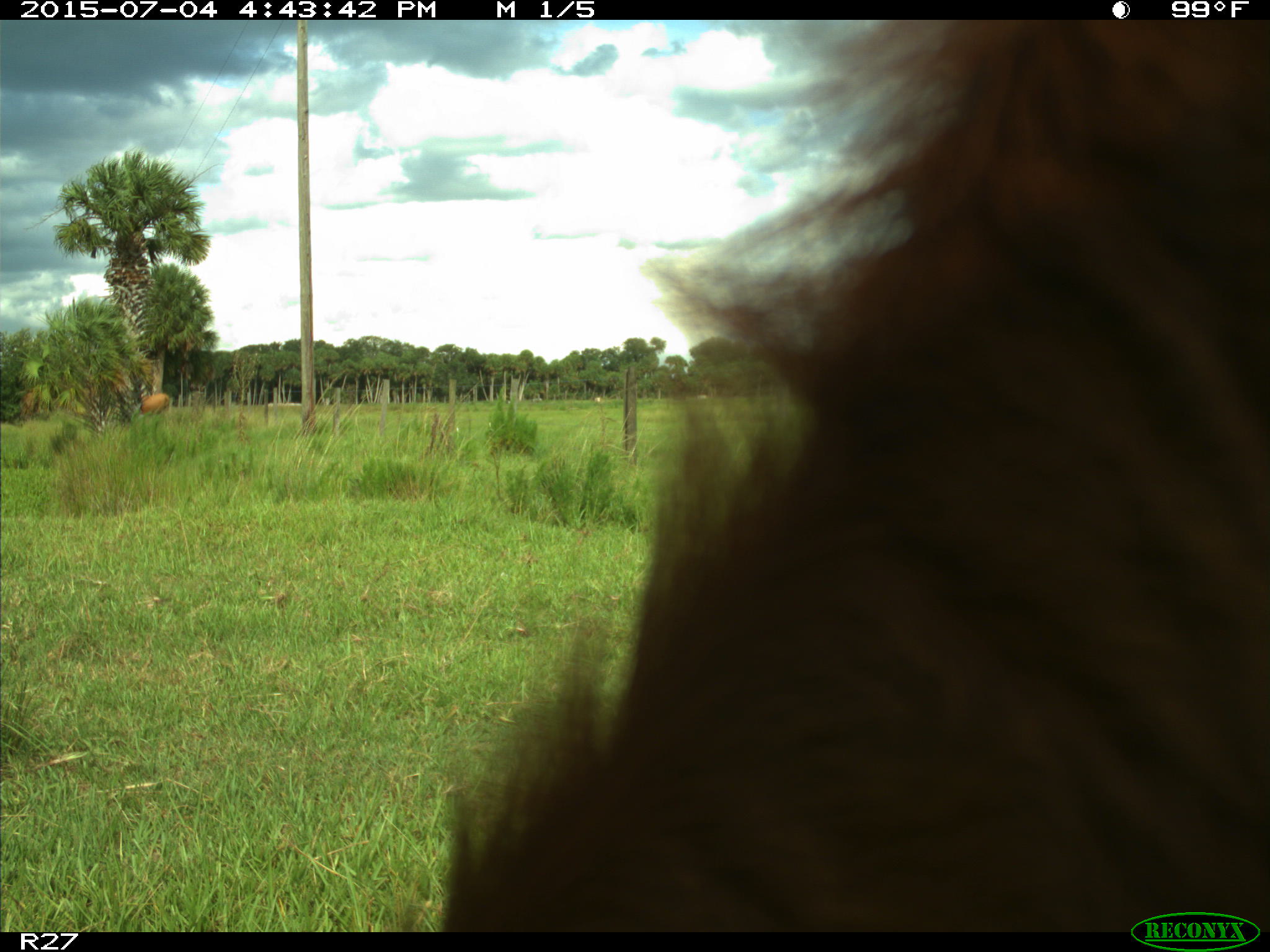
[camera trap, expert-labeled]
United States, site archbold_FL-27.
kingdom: Animalia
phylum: Chordata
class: Mammalia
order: Artiodactyla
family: Bovidae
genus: Bos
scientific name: Bos taurus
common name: domestic cow